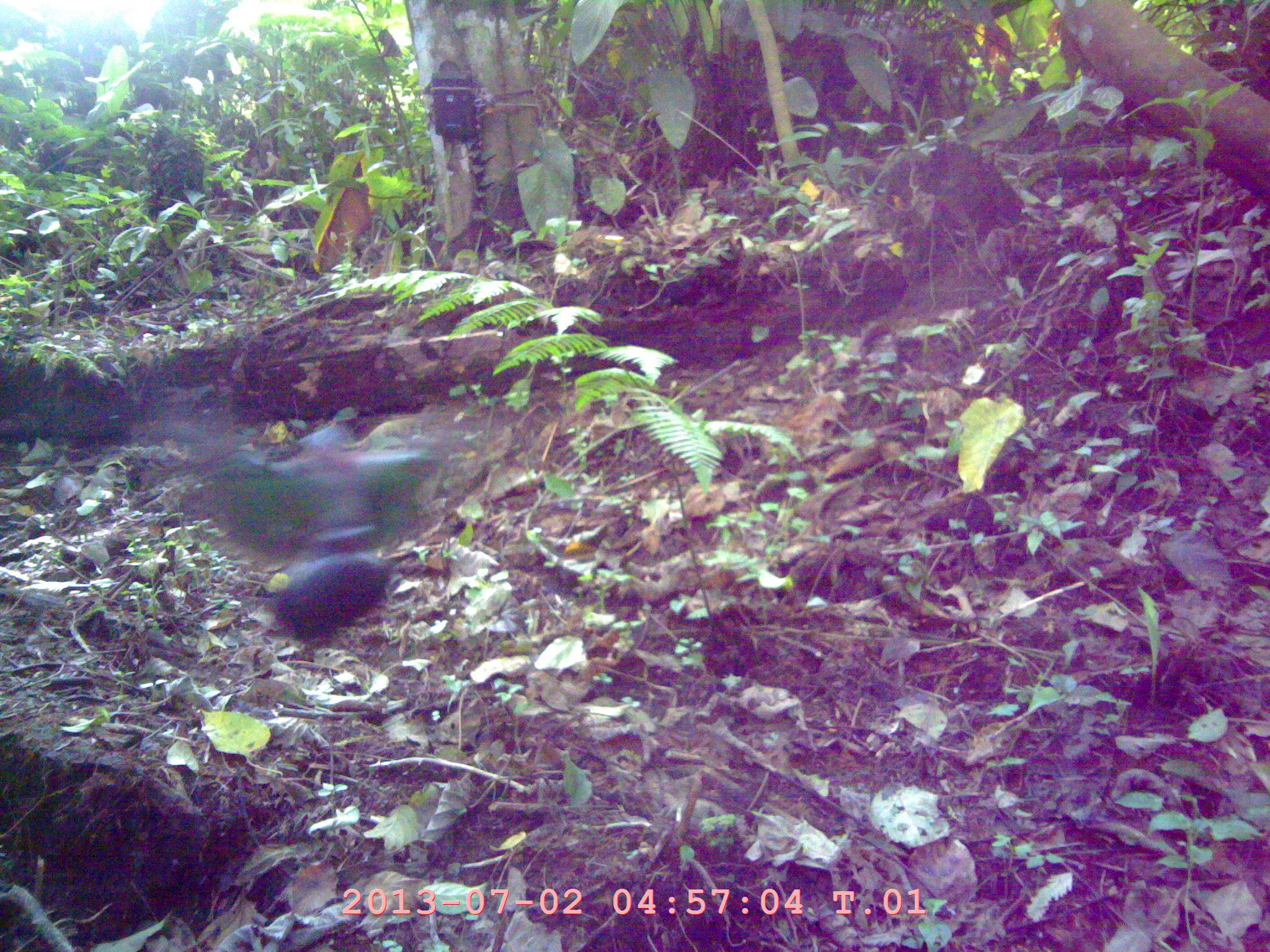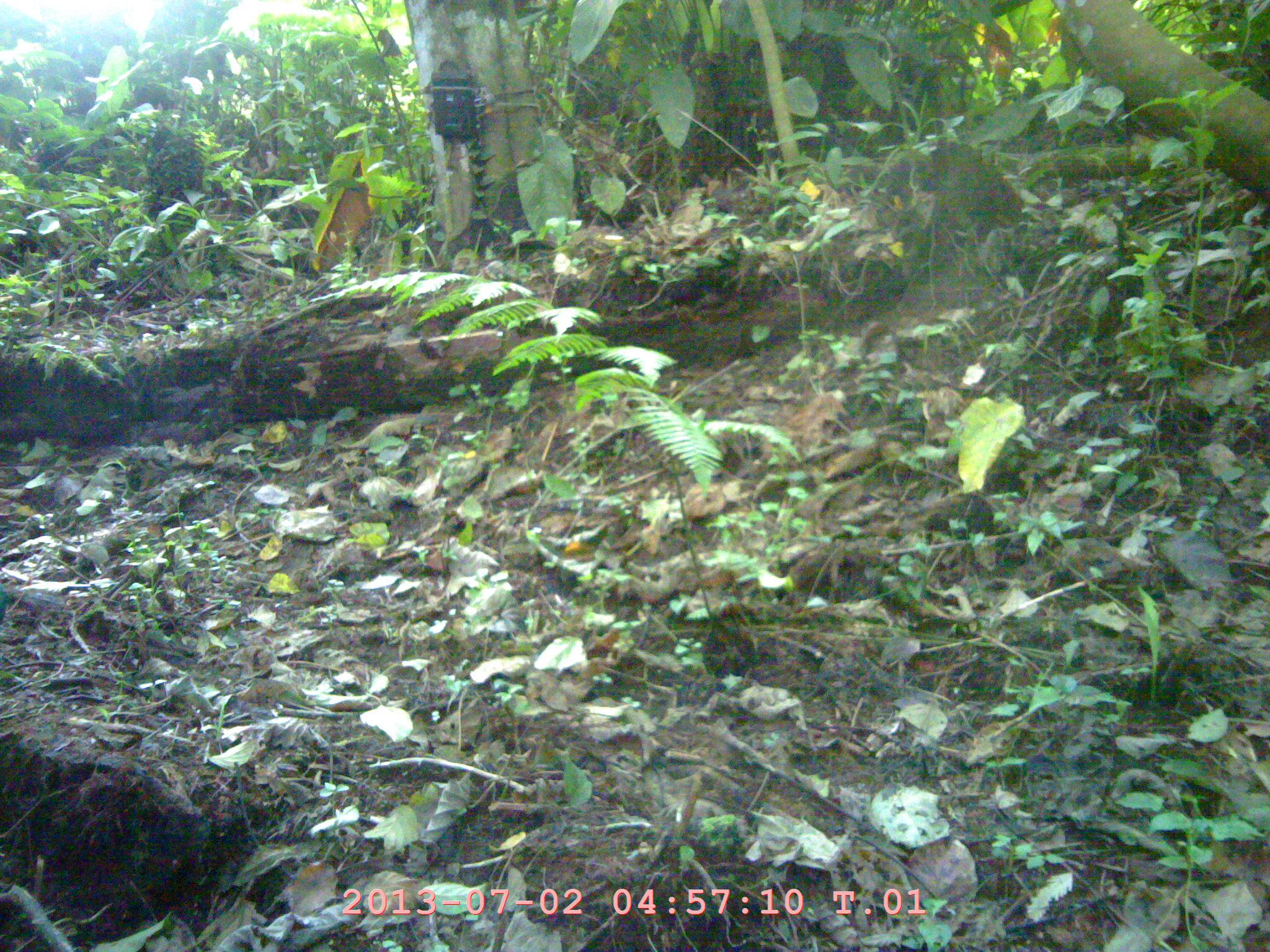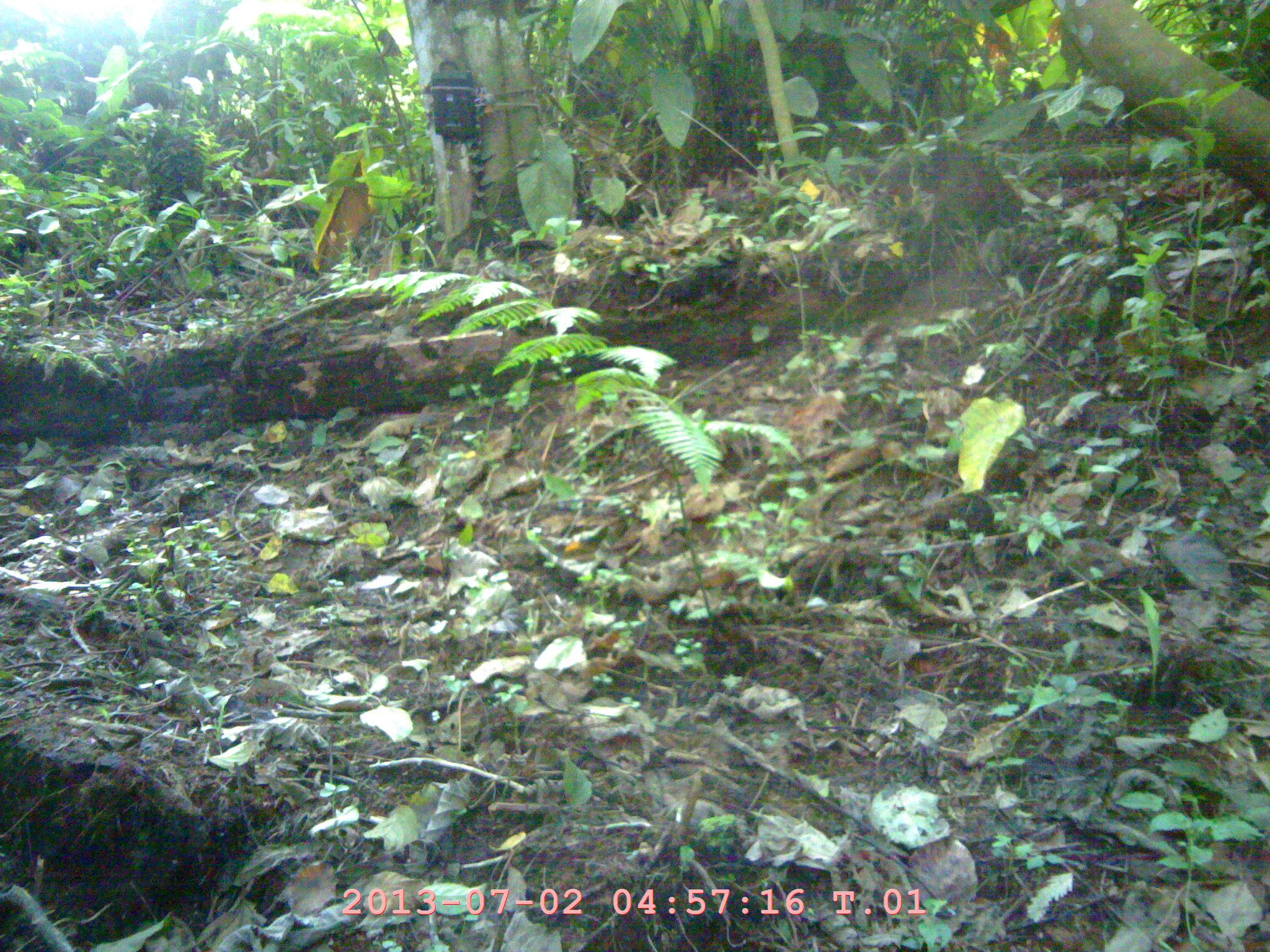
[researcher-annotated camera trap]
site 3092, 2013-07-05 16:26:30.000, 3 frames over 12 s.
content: unidentified animal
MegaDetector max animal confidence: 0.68